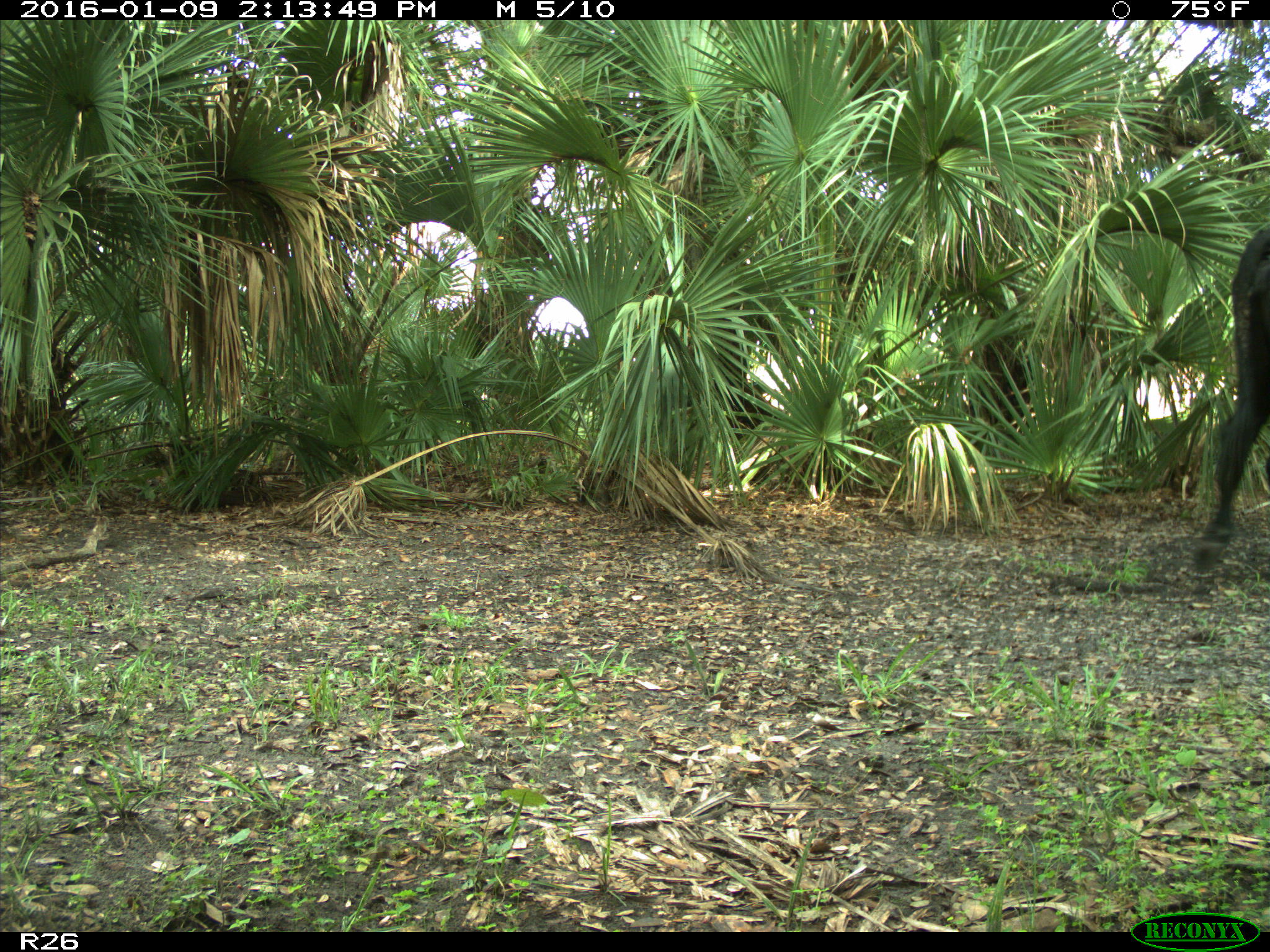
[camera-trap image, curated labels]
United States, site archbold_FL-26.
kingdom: Animalia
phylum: Chordata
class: Mammalia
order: Artiodactyla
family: Bovidae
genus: Bos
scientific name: Bos taurus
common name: domestic cow